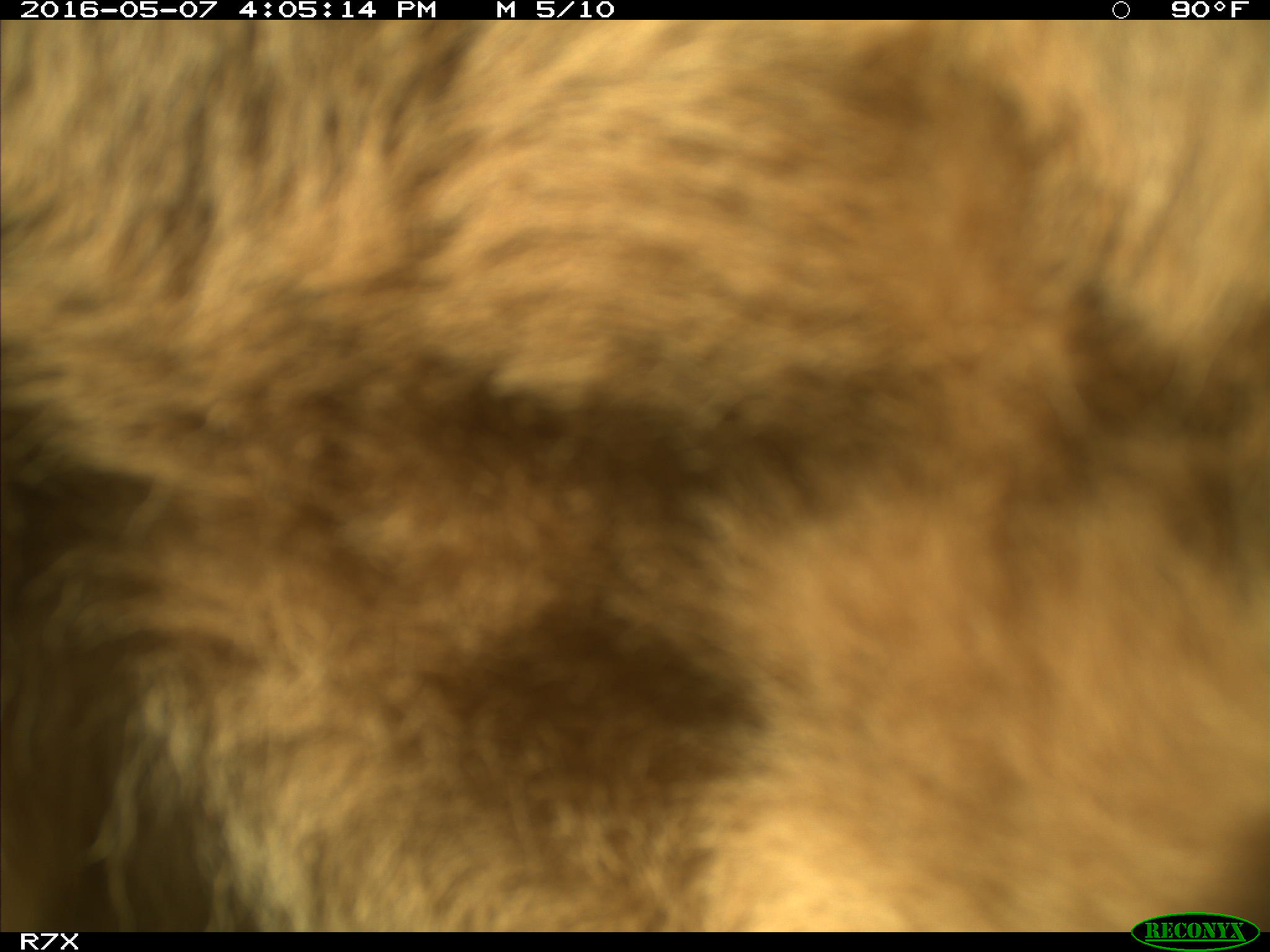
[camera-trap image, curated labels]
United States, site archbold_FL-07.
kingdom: Animalia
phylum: Chordata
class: Mammalia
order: Artiodactyla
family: Bovidae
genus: Bos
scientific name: Bos taurus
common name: domestic cow